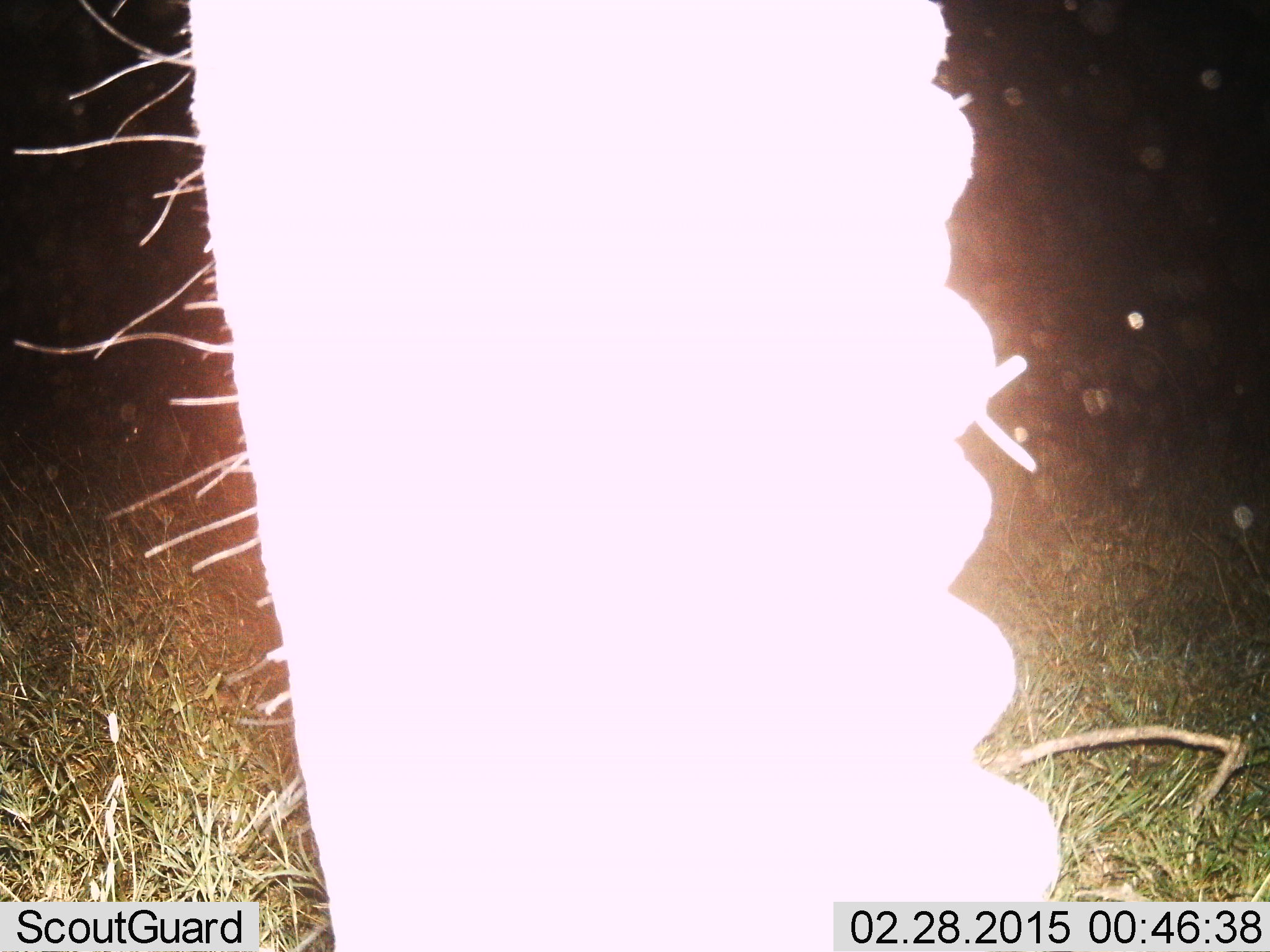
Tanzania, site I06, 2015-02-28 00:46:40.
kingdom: Animalia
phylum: Chordata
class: Mammalia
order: Proboscidea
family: Elephantidae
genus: Loxodonta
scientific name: Loxodonta africana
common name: african bush elephant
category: elephant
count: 1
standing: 90%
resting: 0%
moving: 10%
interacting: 0%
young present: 0%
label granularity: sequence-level